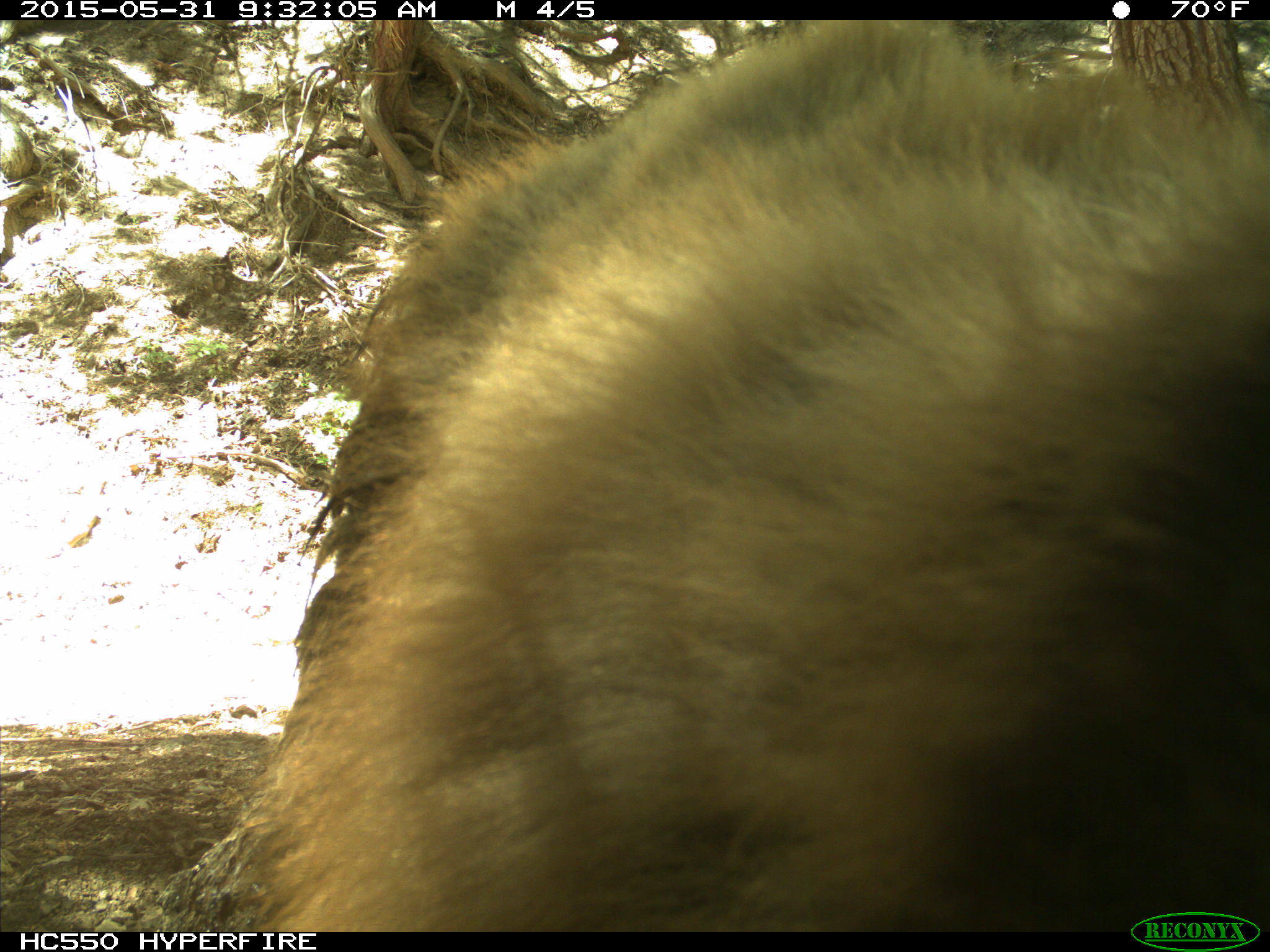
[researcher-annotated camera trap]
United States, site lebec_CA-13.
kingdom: Animalia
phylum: Chordata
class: Mammalia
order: Carnivora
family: Ursidae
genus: Ursus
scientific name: Ursus americanus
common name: american black bear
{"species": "Ursus americanus (american black bear)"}